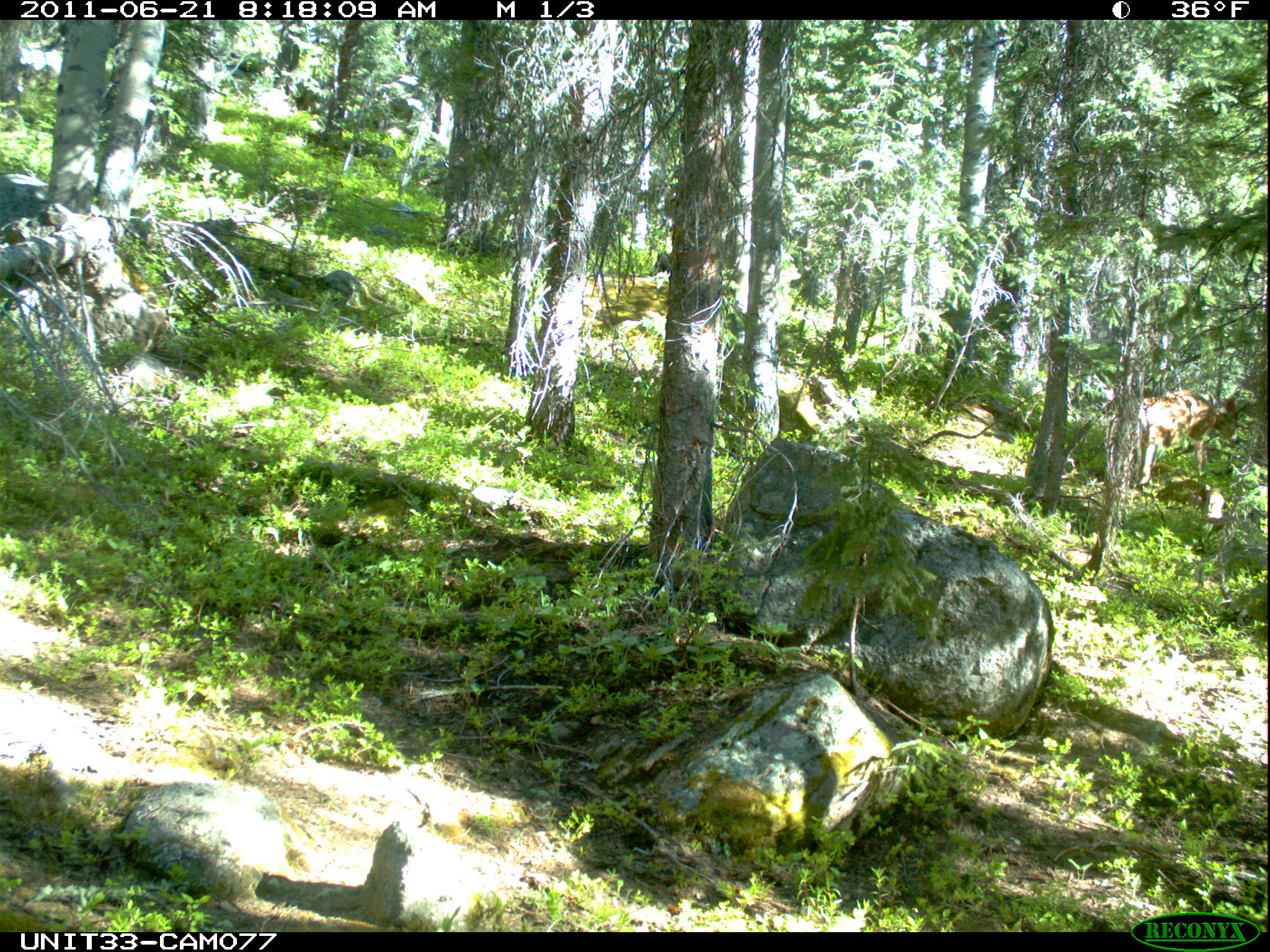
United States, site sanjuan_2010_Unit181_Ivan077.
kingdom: Animalia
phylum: Chordata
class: Mammalia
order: Artiodactyla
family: Cervidae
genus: Odocoileus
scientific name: Odocoileus hemionus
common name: mule deer